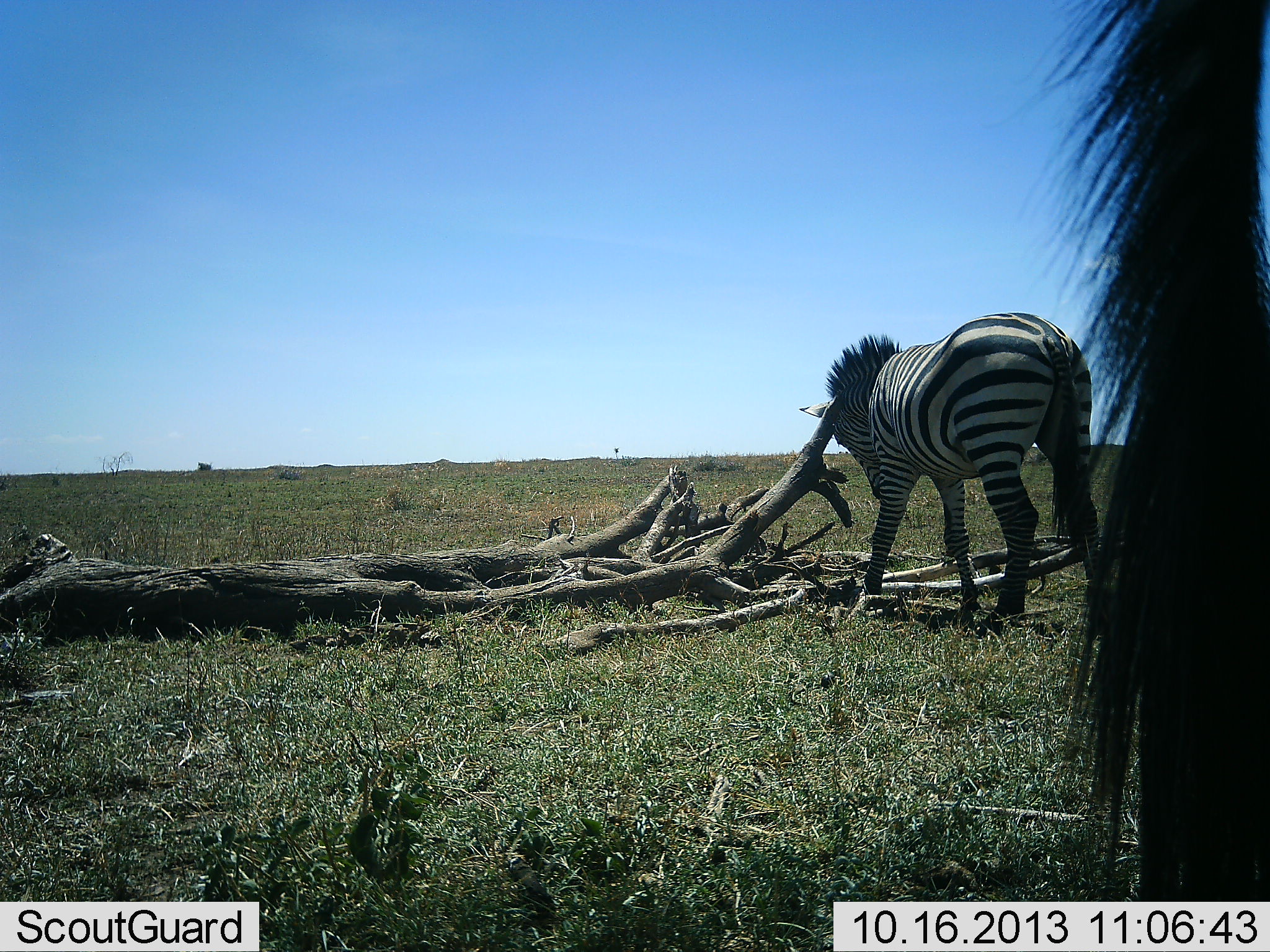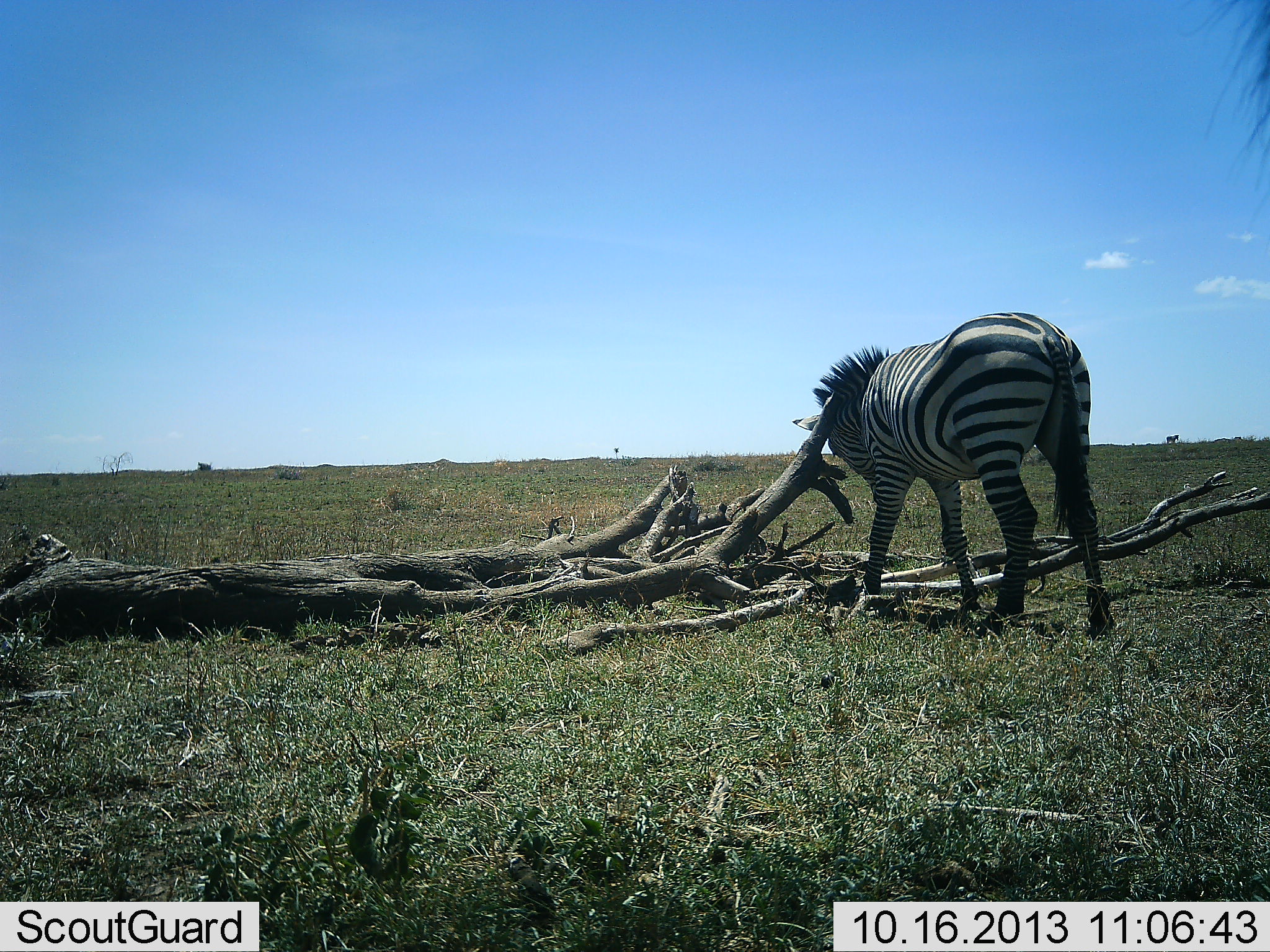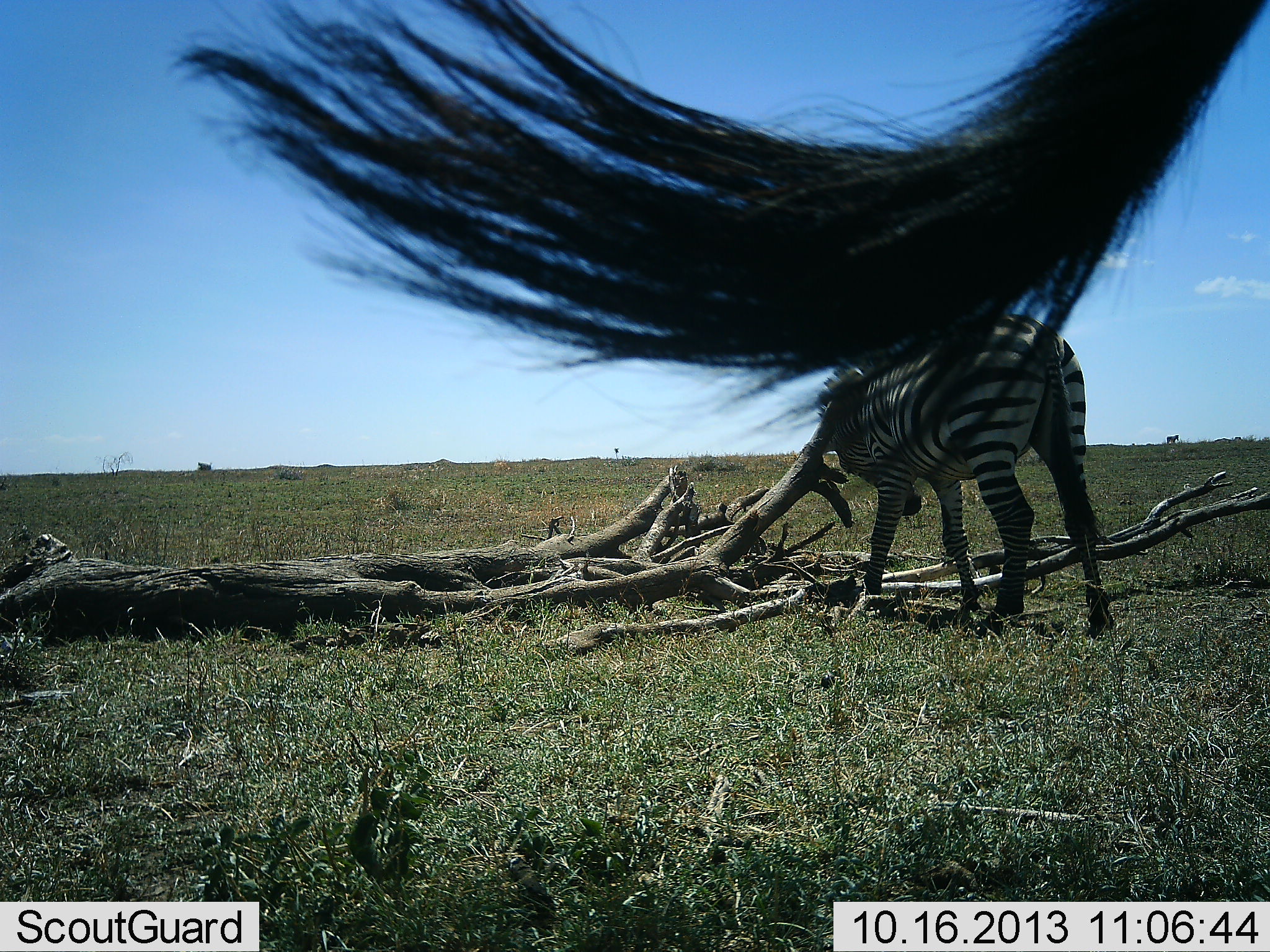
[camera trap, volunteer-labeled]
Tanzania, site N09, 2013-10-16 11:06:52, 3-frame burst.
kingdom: Animalia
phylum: Chordata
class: Mammalia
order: Perissodactyla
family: Equidae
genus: Equus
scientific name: Equus quagga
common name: plains zebra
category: zebra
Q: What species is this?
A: Zebra (plains zebra) (Equus quagga).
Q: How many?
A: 2.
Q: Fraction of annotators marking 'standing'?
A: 40%.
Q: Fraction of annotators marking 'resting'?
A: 10%.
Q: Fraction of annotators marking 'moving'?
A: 30%.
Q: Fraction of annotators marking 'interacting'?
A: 30%.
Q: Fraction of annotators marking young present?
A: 0%.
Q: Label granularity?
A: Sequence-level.